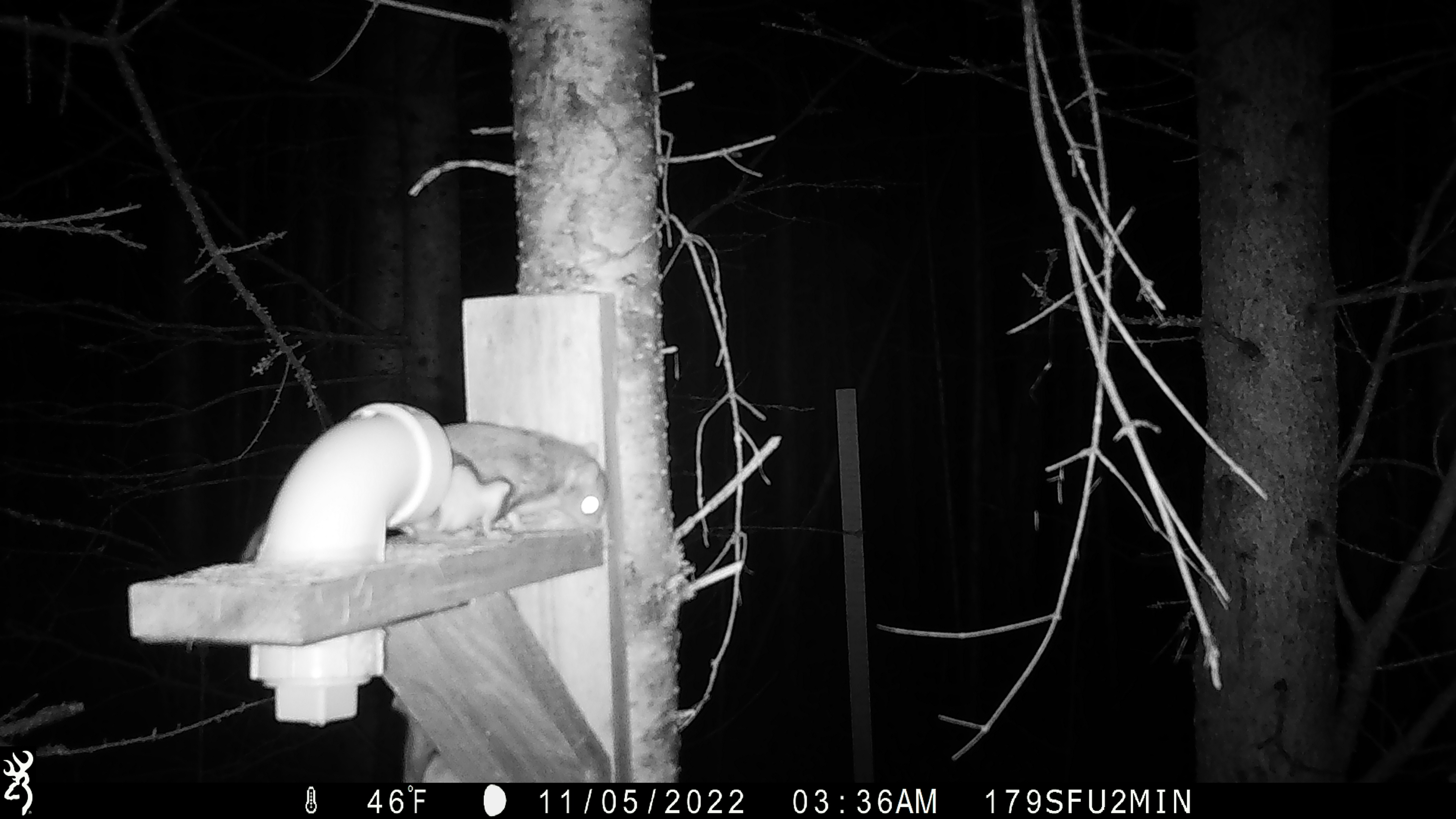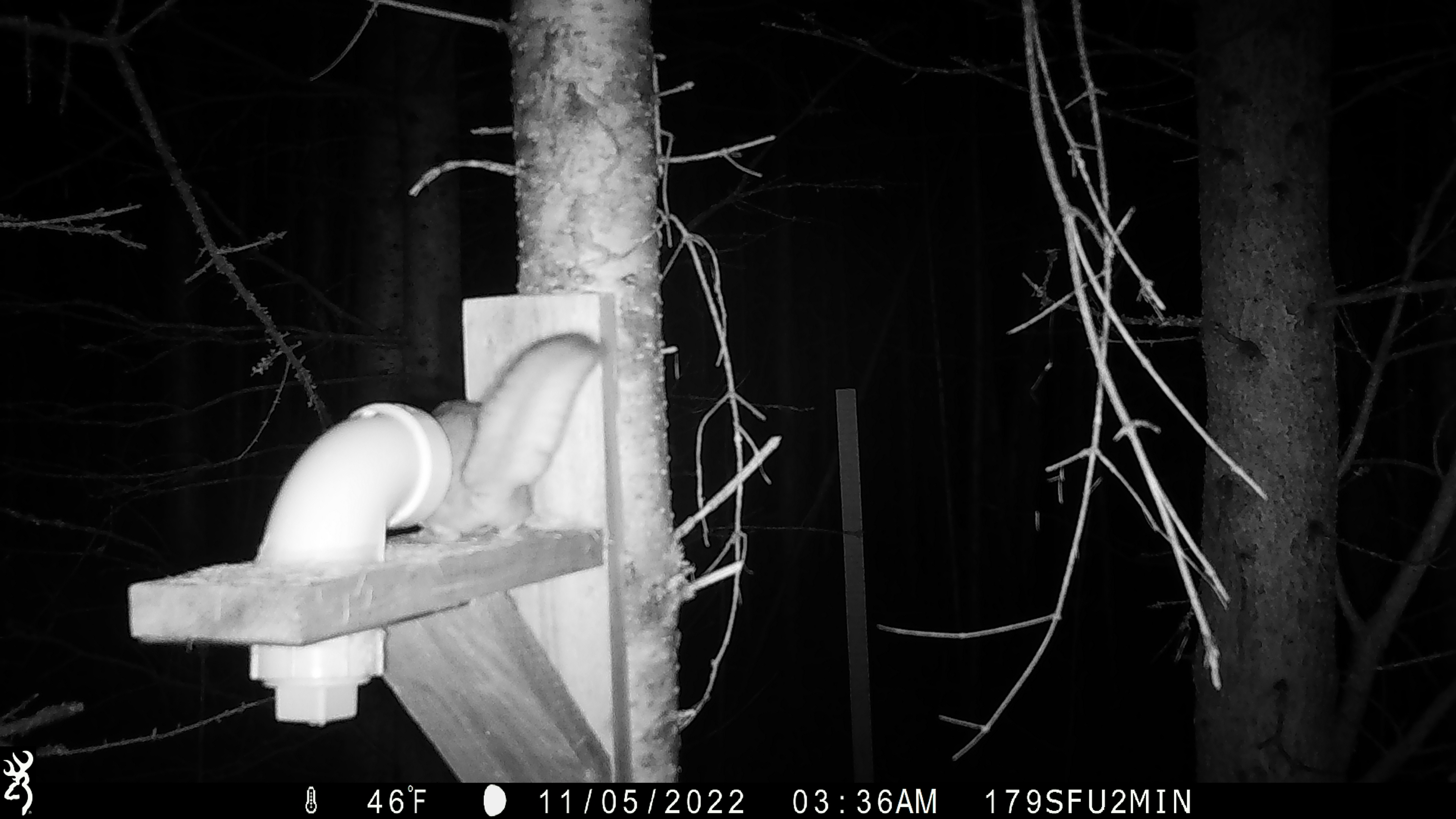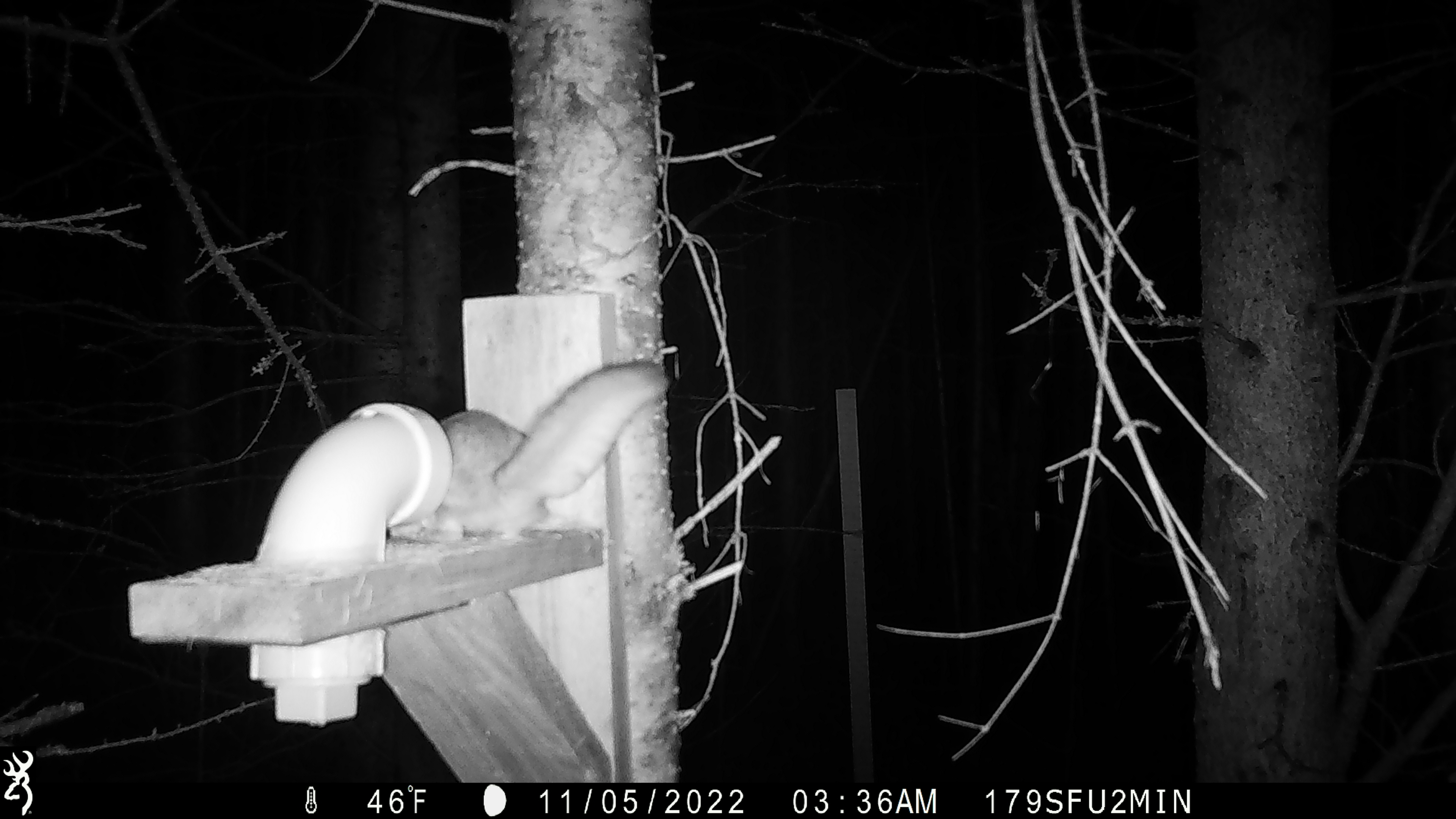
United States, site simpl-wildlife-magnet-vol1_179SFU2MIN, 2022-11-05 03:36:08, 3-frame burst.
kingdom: Animalia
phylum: Chordata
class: Mammalia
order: Rodentia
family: Sciuridae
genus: Glaucomys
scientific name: Glaucomys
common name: flying squirrel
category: flying squirrel sp.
Flying squirrel sp. (flying squirrel) (Glaucomys).